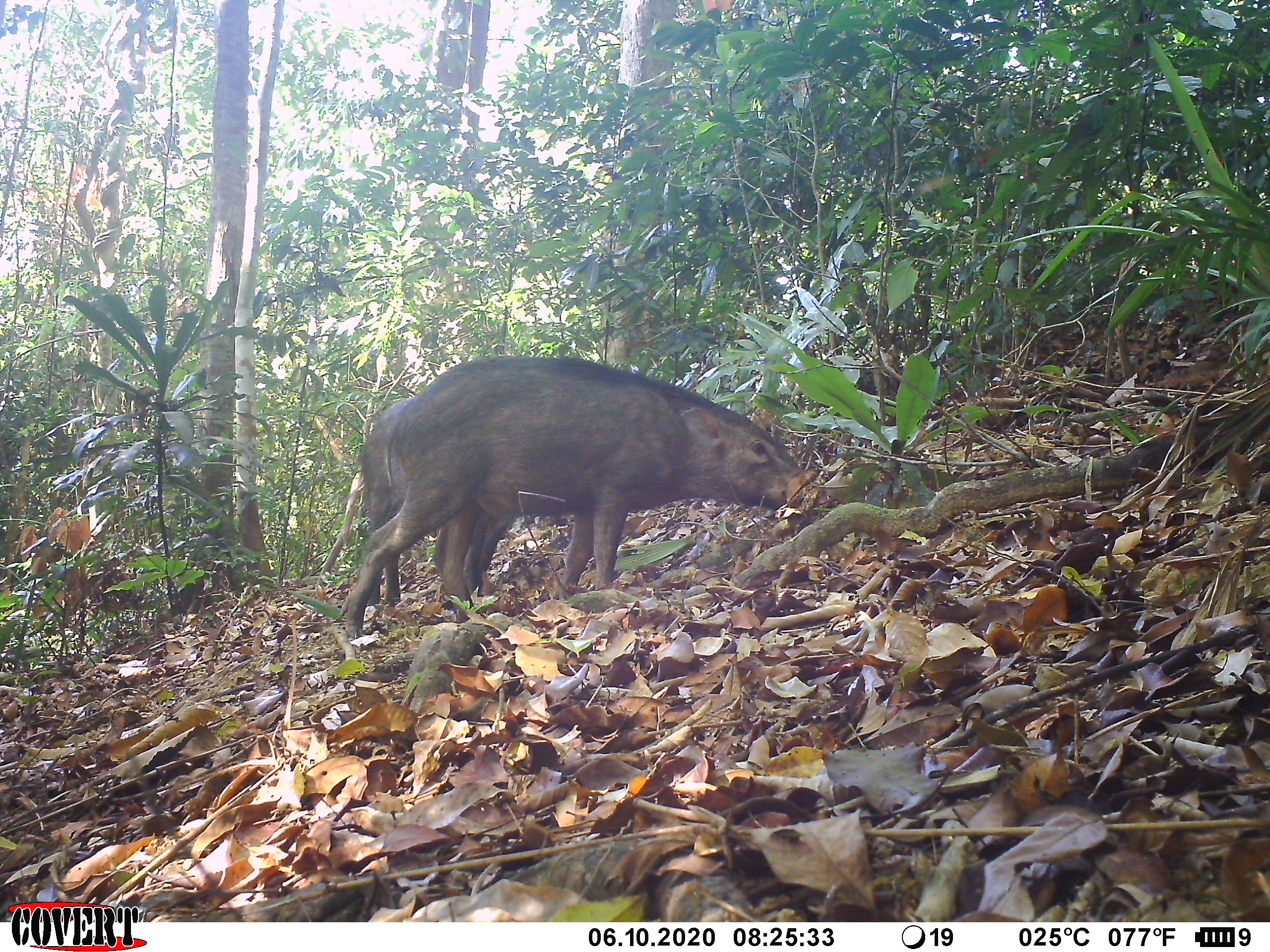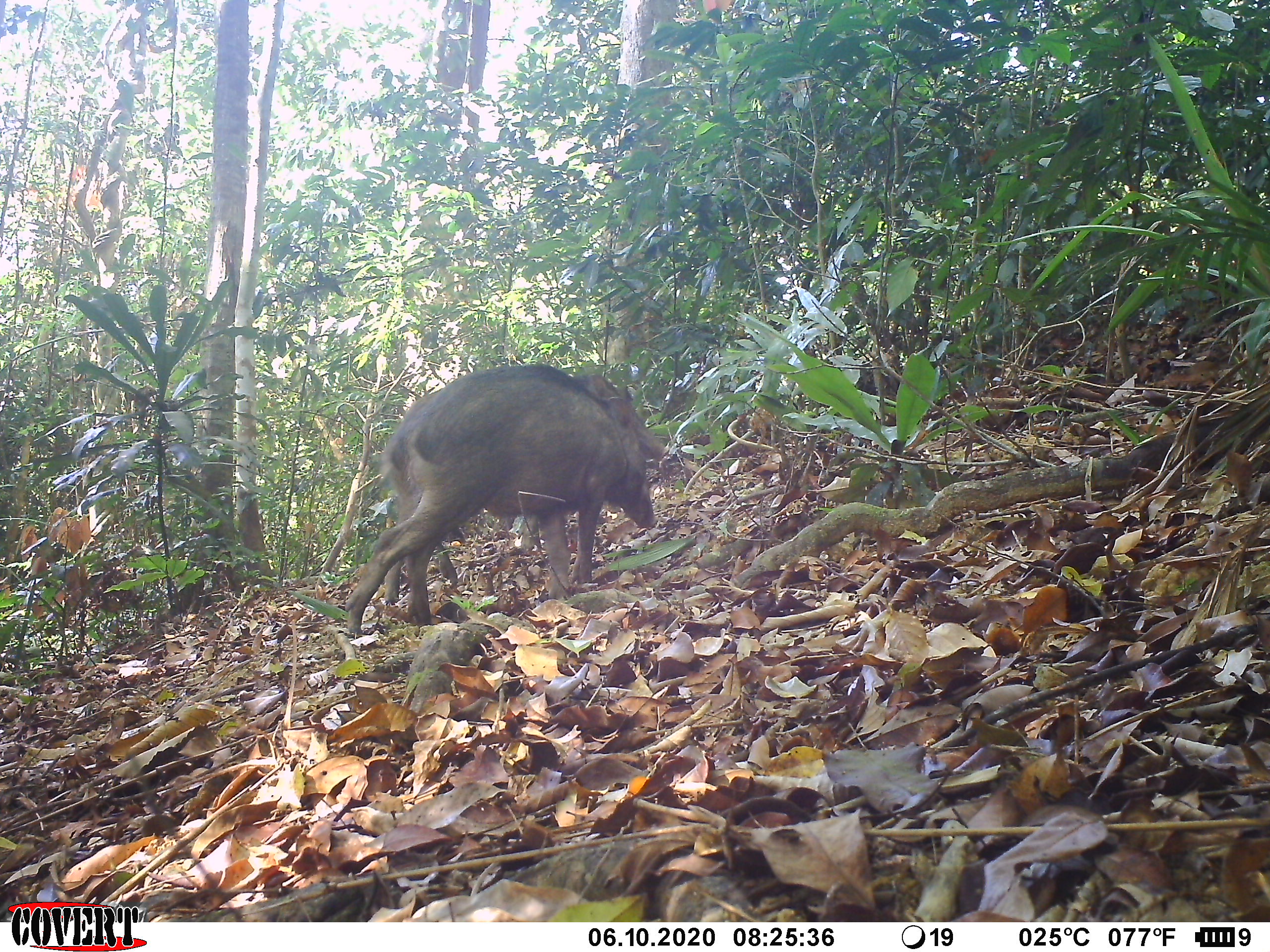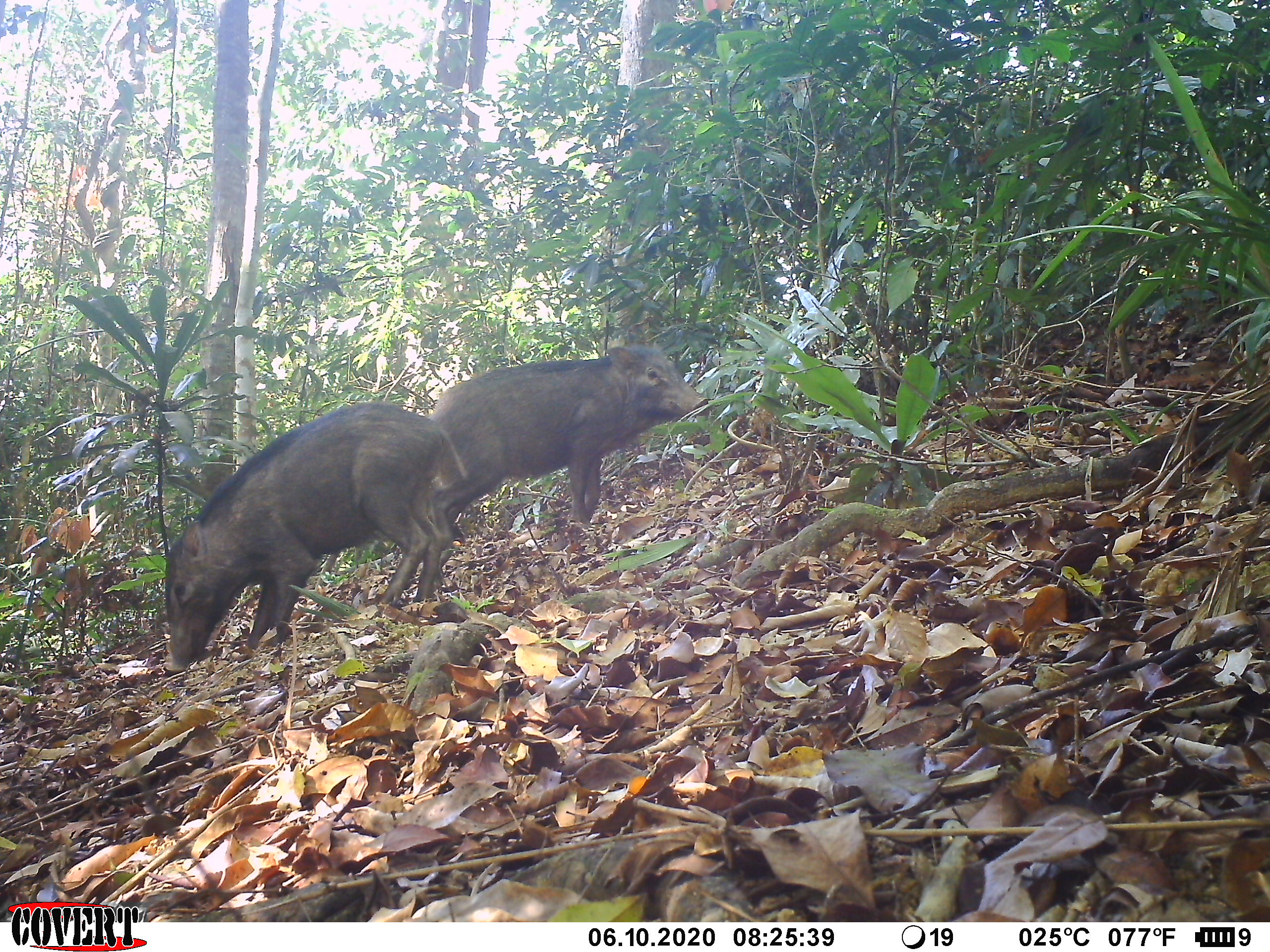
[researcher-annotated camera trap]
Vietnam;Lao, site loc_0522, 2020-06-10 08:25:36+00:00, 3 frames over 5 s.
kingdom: Animalia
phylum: Chordata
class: Mammalia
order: Artiodactyla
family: Suidae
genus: Sus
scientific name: Sus scrofa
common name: eurasian wild pig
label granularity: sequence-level